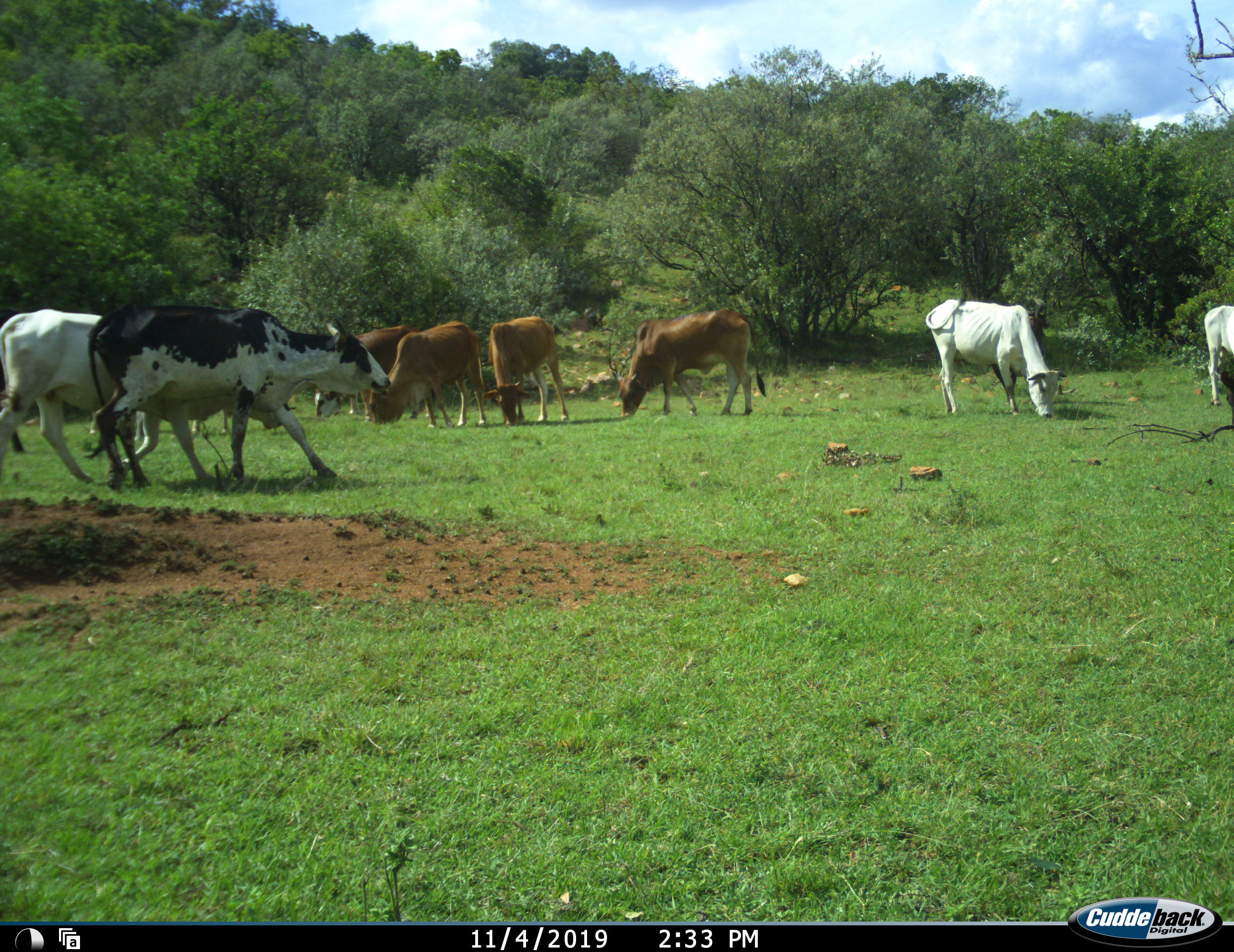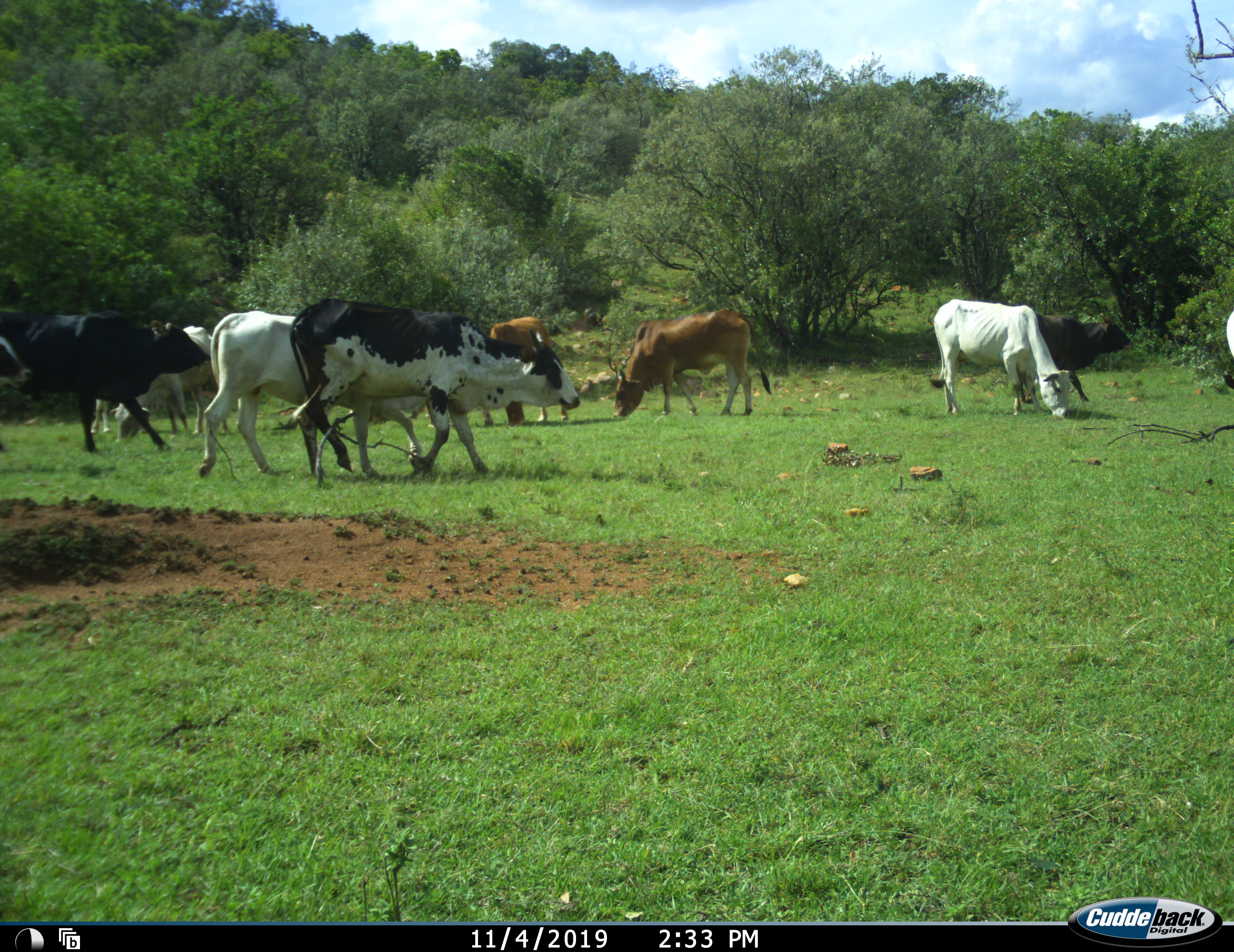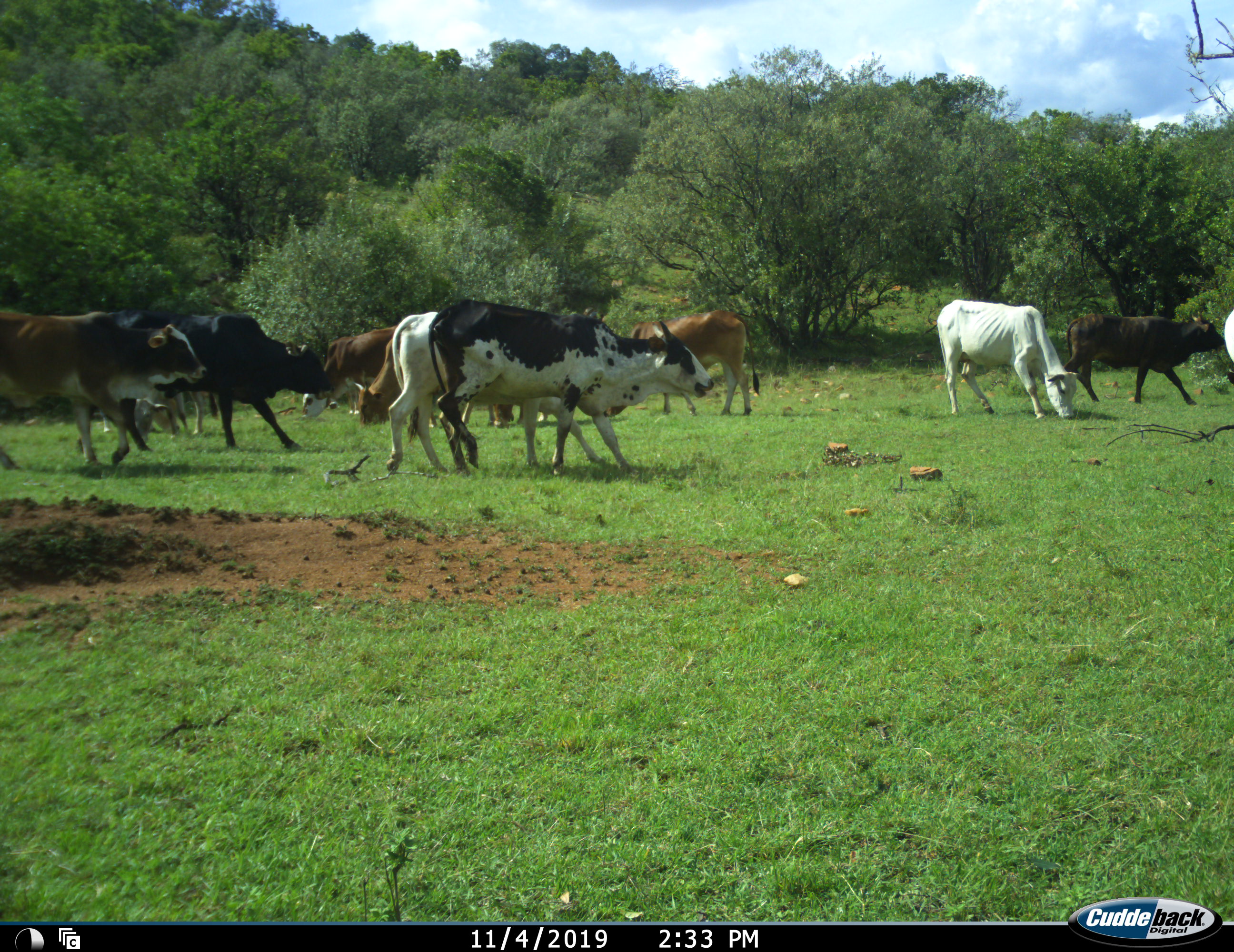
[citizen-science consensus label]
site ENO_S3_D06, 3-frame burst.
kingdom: Animalia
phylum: Chordata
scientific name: Vertebrata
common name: domestic animal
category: domesticanimal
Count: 11-50.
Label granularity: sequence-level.